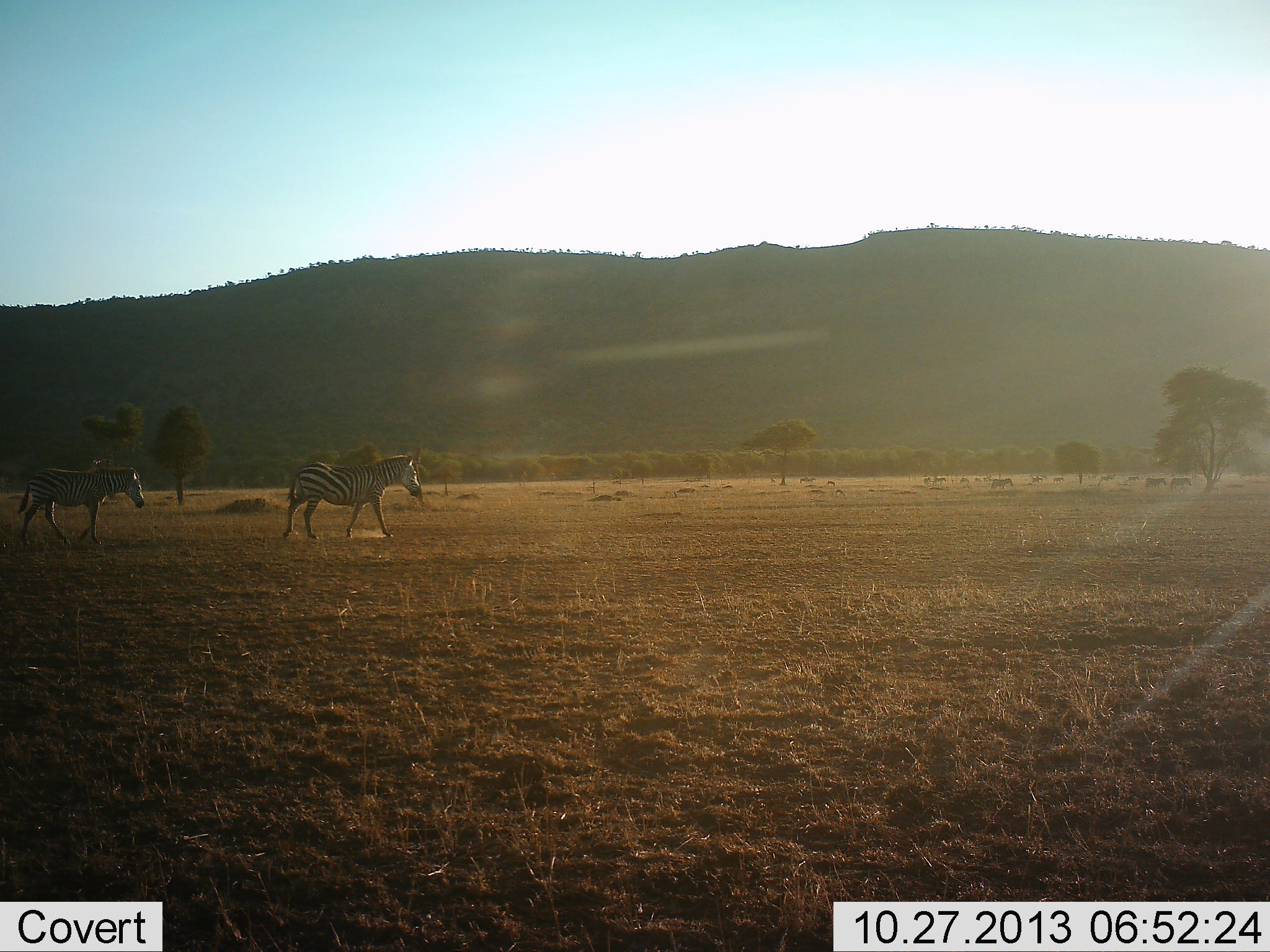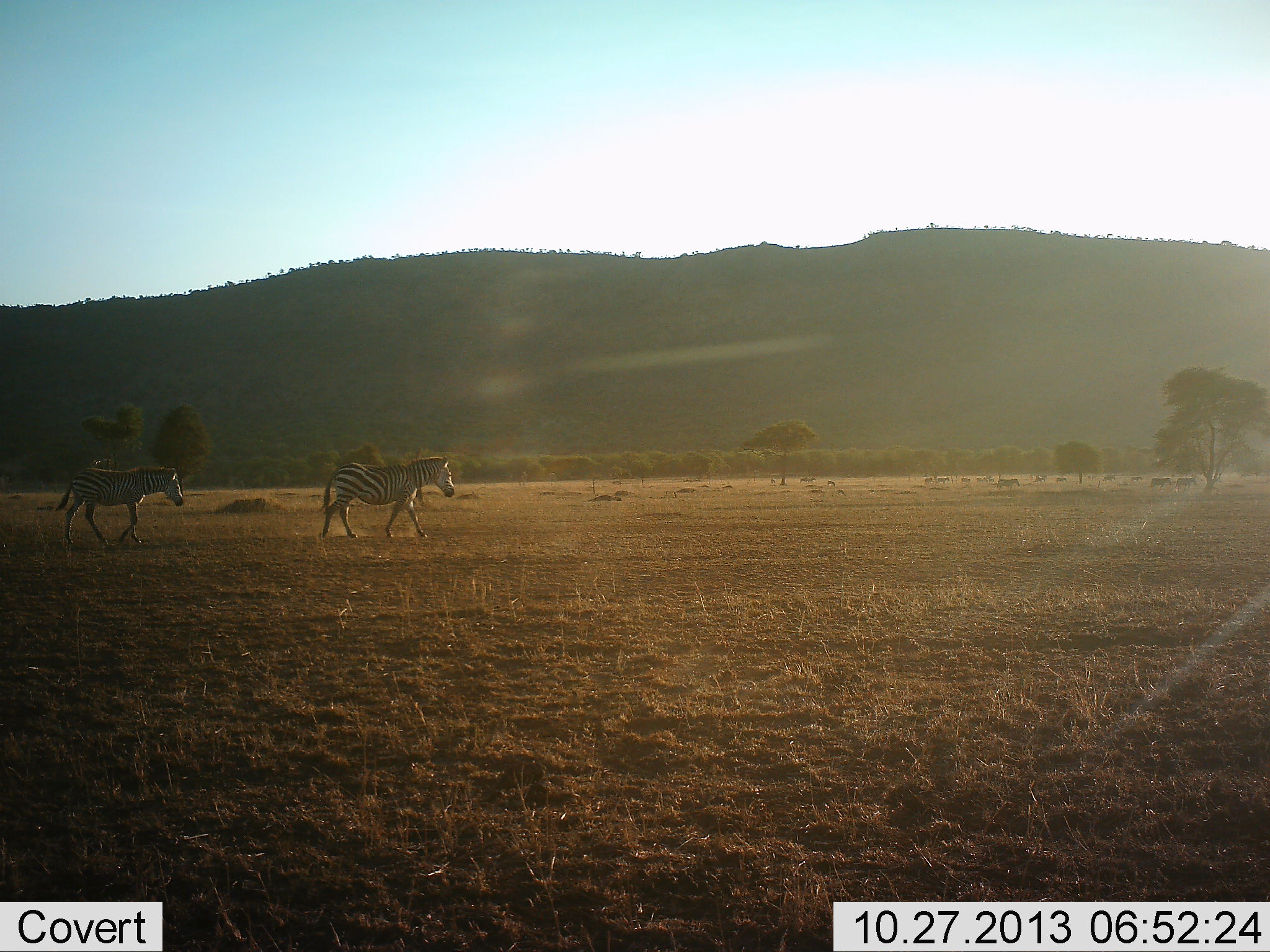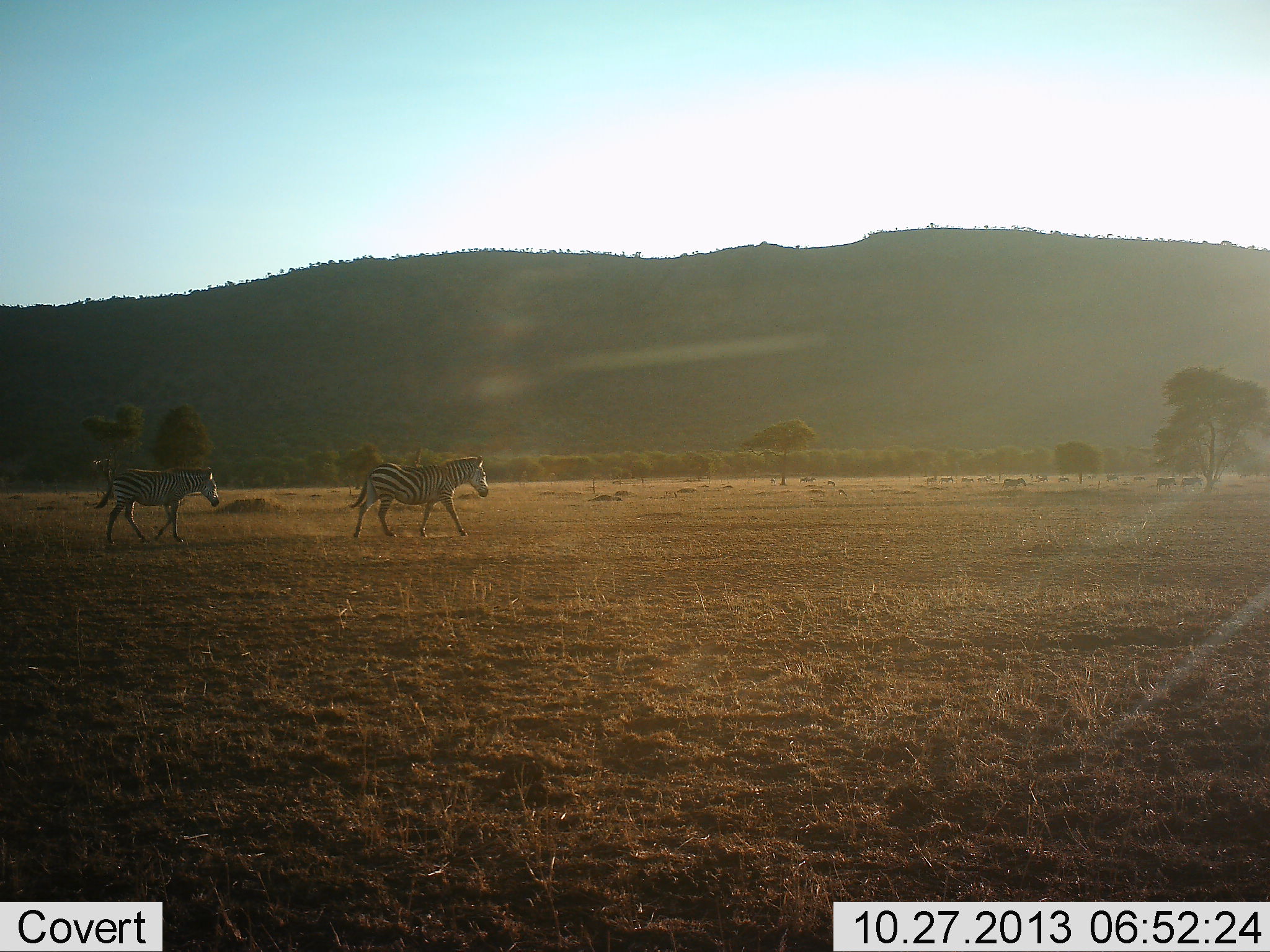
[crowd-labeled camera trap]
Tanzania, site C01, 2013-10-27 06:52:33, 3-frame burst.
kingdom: Animalia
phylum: Chordata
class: Mammalia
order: Perissodactyla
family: Equidae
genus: Equus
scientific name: Equus quagga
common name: plains zebra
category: zebra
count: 10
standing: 0%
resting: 0%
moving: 100%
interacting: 0%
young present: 0%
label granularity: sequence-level